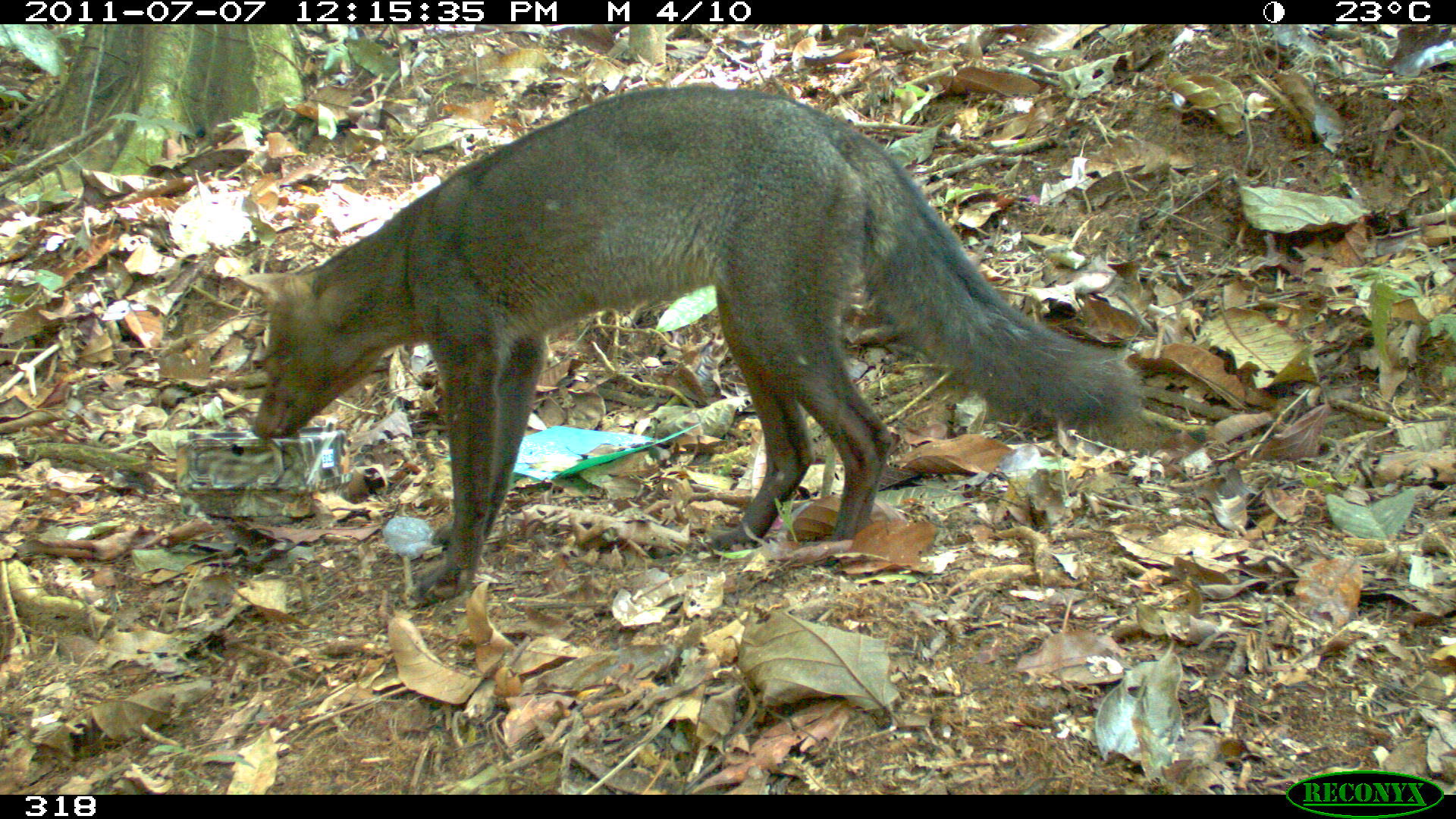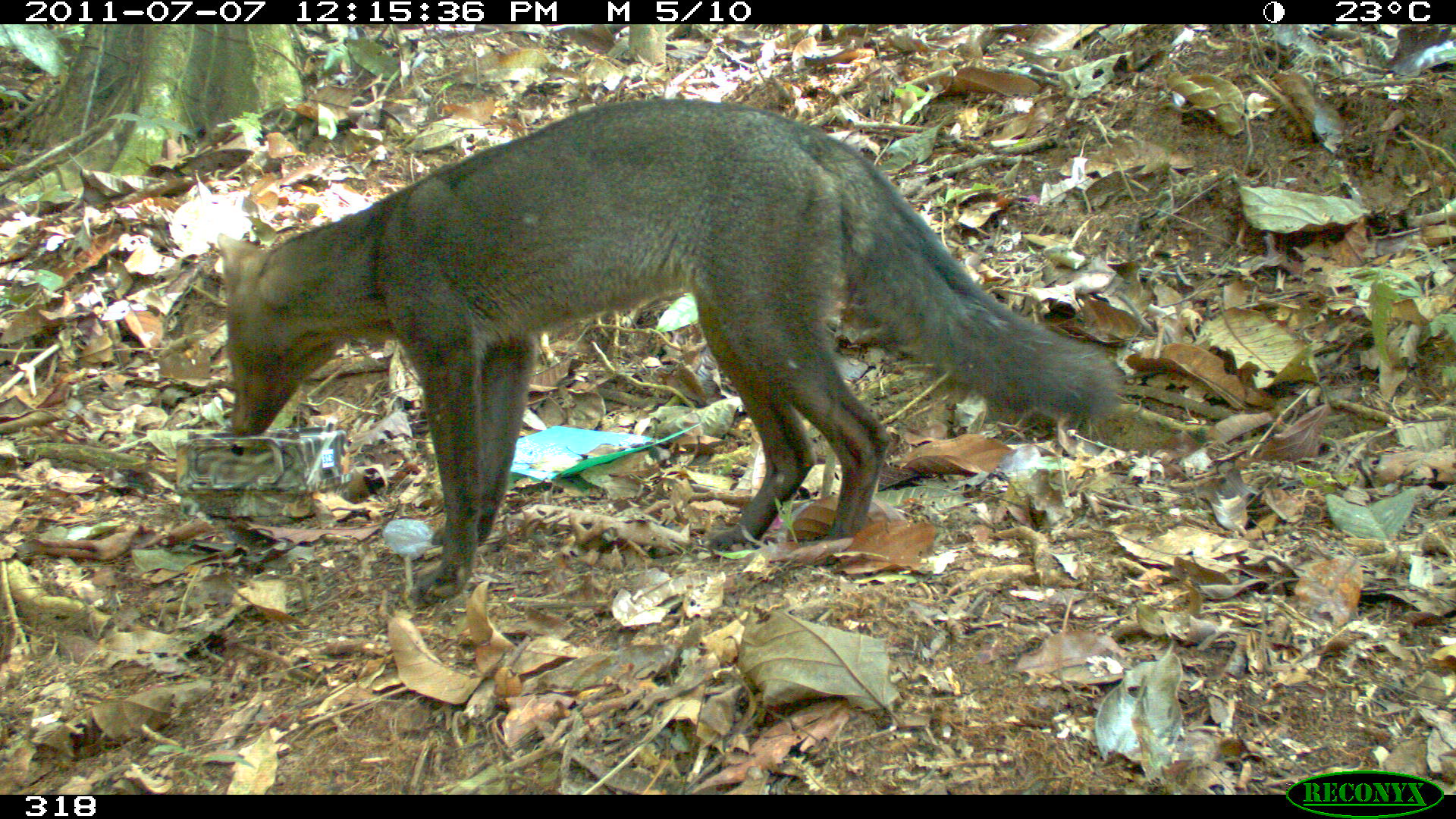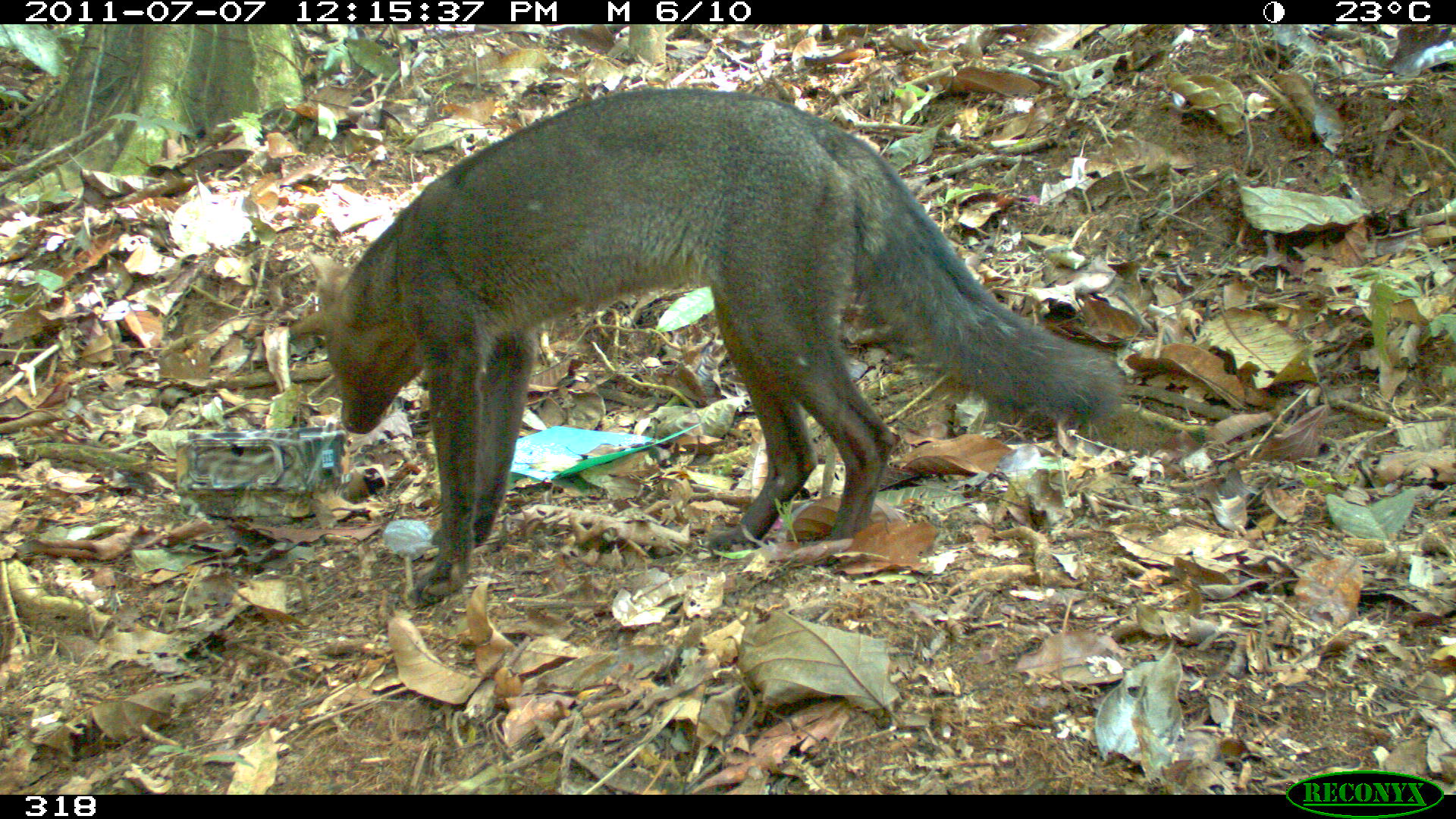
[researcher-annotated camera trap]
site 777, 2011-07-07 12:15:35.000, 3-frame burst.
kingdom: Animalia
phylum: Chordata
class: Mammalia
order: Carnivora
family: Canidae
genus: Atelocynus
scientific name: Atelocynus microtis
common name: short-eared dog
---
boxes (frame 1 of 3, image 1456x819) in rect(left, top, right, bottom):
atelocynus microtis: rect(232, 82, 1147, 605)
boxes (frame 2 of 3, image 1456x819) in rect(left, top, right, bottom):
atelocynus microtis: rect(213, 95, 1118, 608)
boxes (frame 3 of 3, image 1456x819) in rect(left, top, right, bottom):
atelocynus microtis: rect(286, 84, 1124, 608)